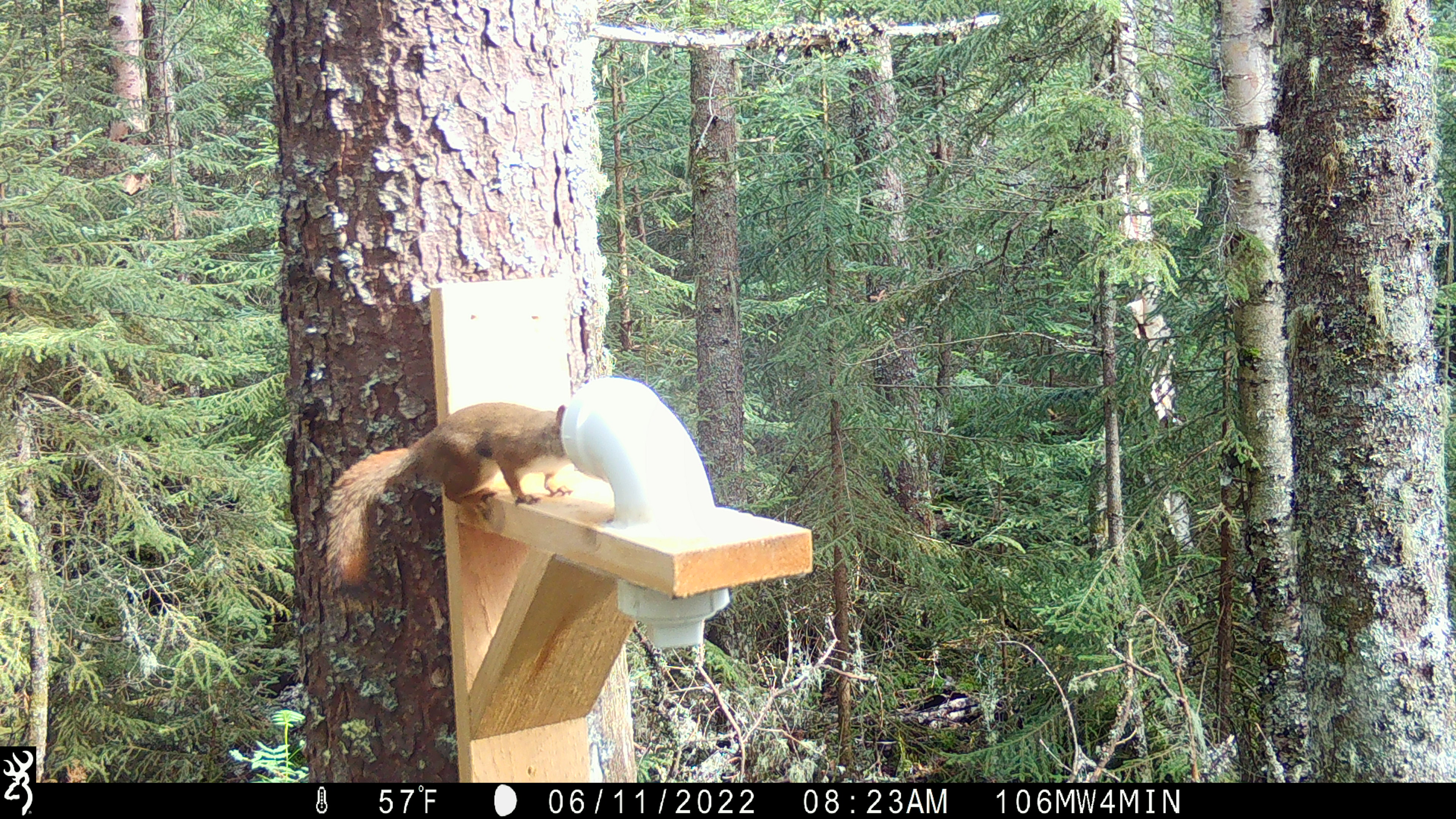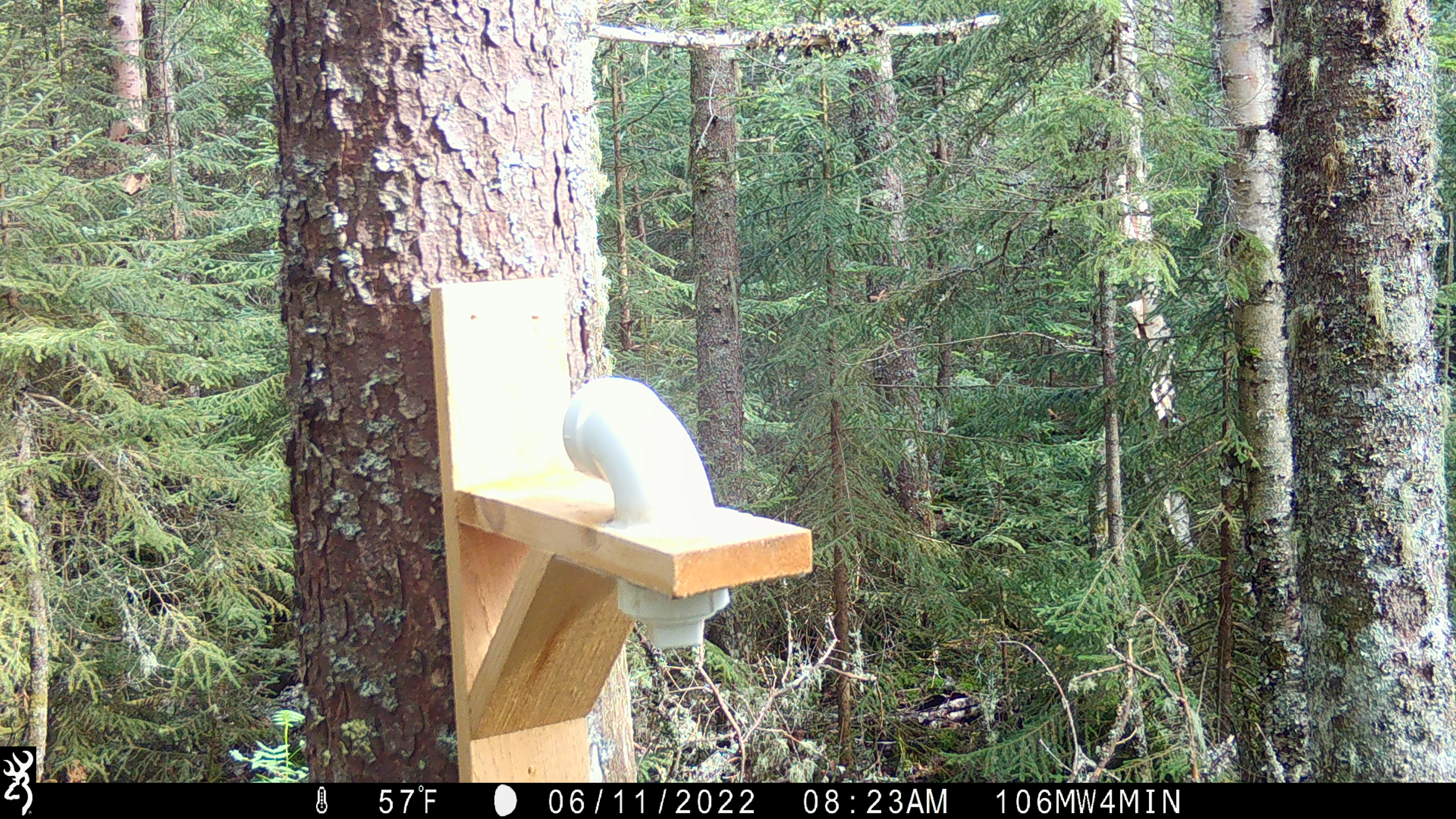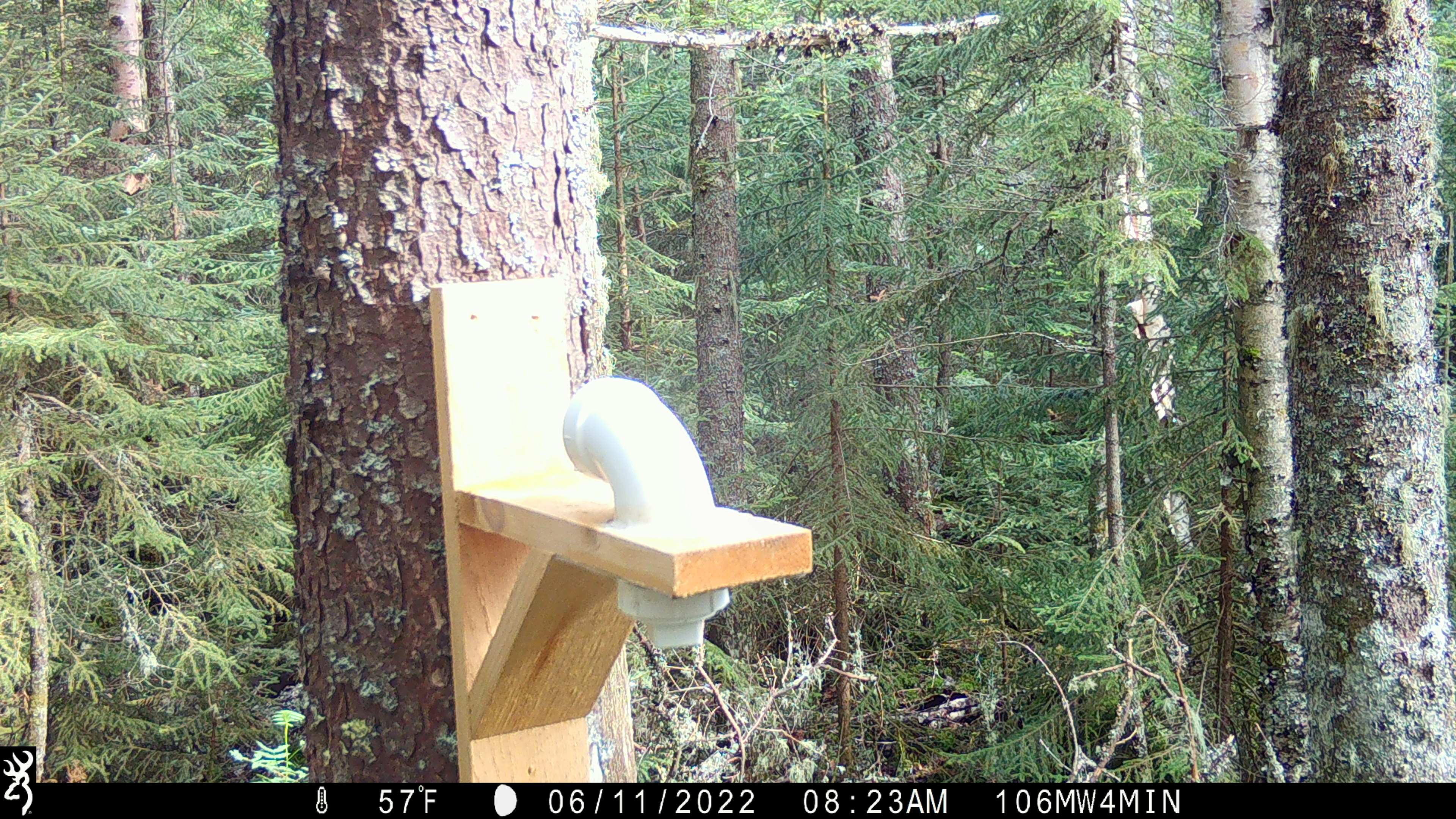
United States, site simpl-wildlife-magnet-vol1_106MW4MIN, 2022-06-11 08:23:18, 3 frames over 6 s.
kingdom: Animalia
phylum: Chordata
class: Mammalia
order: Rodentia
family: Sciuridae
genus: Tamiasciurus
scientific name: Tamiasciurus hudsonicus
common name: red squirrel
Red squirrel (Tamiasciurus hudsonicus).